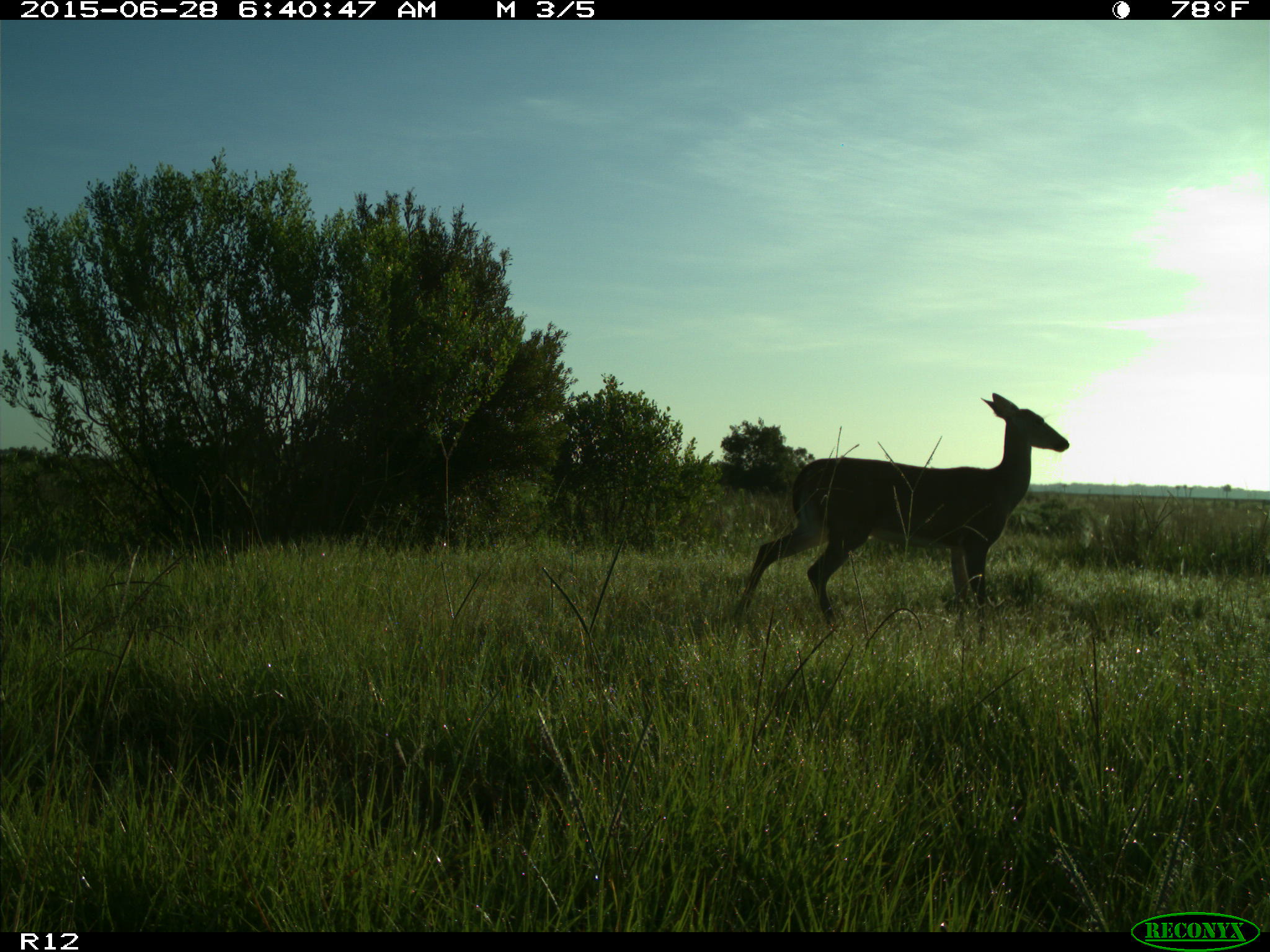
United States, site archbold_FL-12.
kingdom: Animalia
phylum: Chordata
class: Mammalia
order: Artiodactyla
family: Cervidae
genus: Odocoileus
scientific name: Odocoileus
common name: deer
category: unidentified deer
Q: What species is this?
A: Unidentified deer (deer) (Odocoileus).